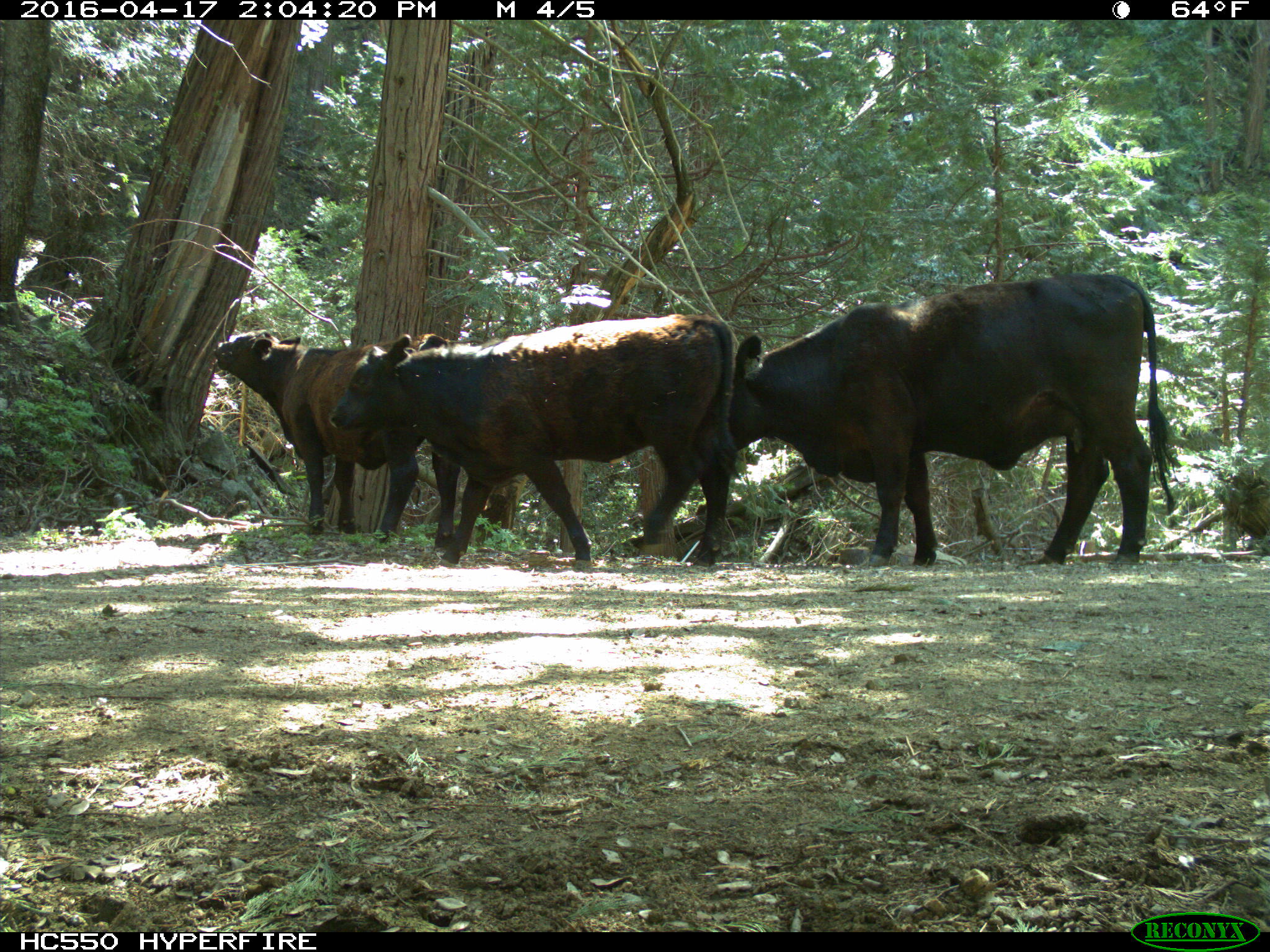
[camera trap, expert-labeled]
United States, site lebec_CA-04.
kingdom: Animalia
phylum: Chordata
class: Mammalia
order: Artiodactyla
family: Bovidae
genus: Bos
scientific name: Bos taurus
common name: domestic cow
Bos taurus (domestic cow).